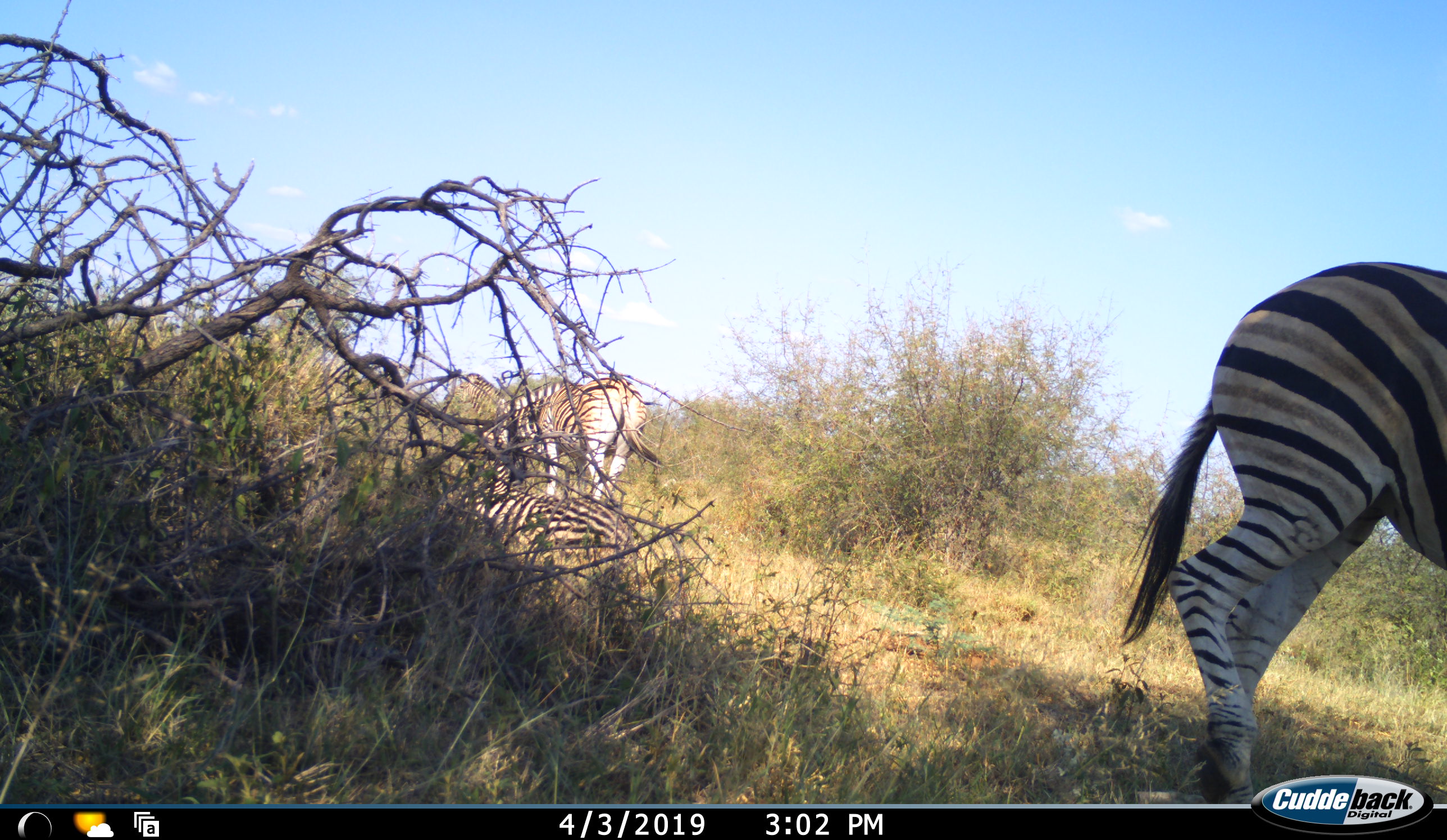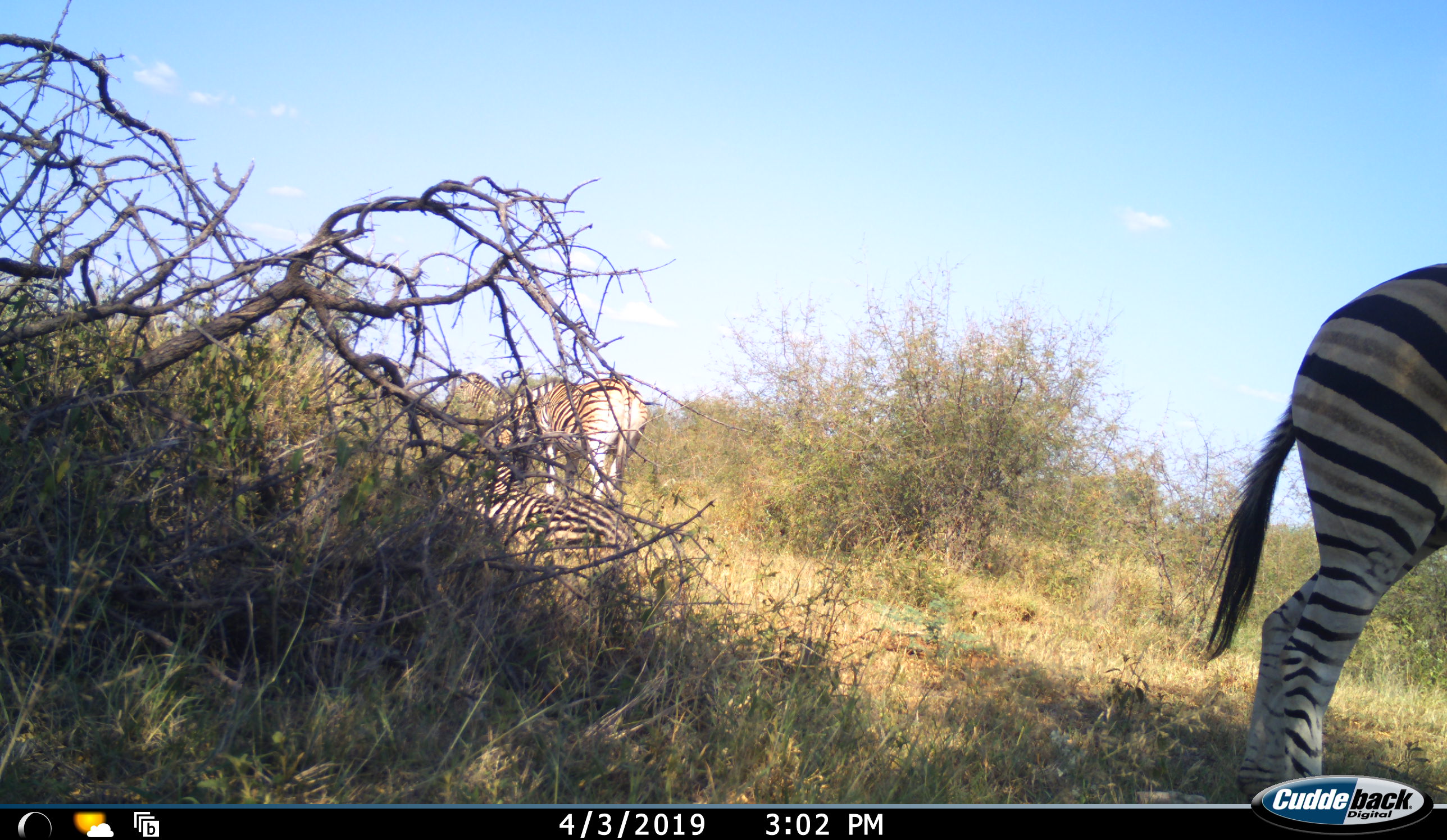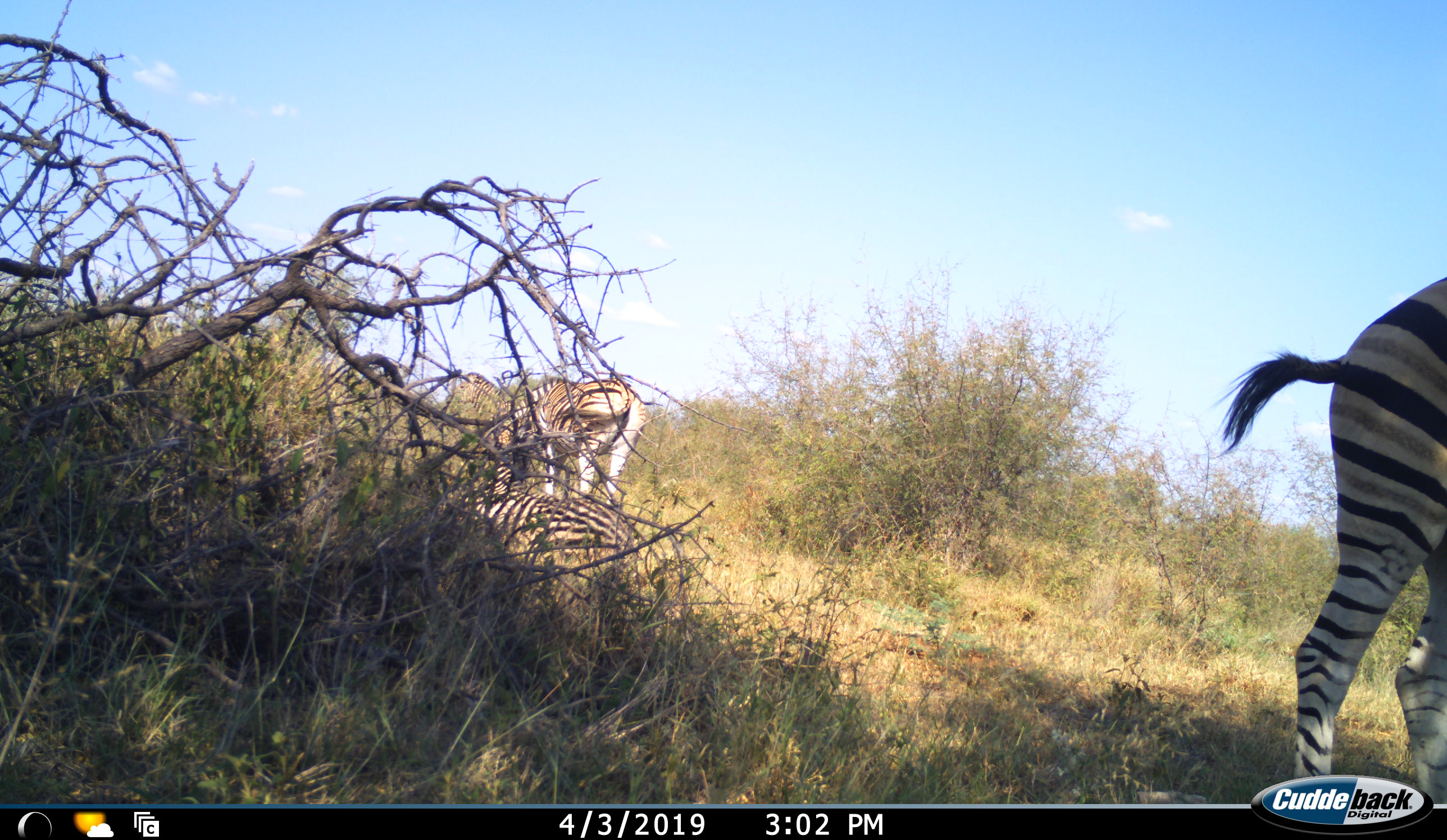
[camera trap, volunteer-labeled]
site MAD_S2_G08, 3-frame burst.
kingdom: Animalia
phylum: Chordata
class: Mammalia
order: Perissodactyla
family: Equidae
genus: Equus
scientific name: Equus quagga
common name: plains zebra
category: zebraplains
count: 4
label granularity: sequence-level